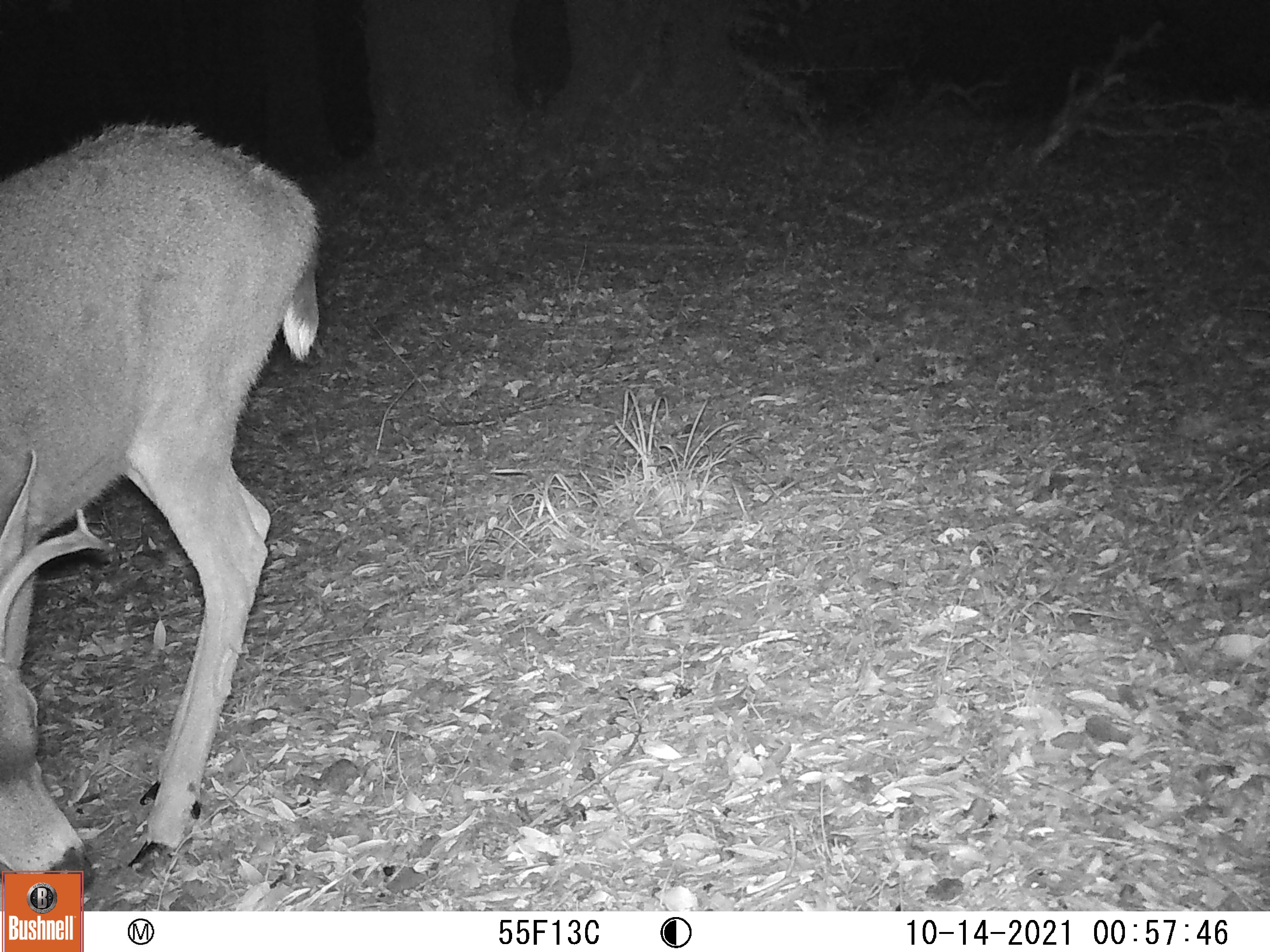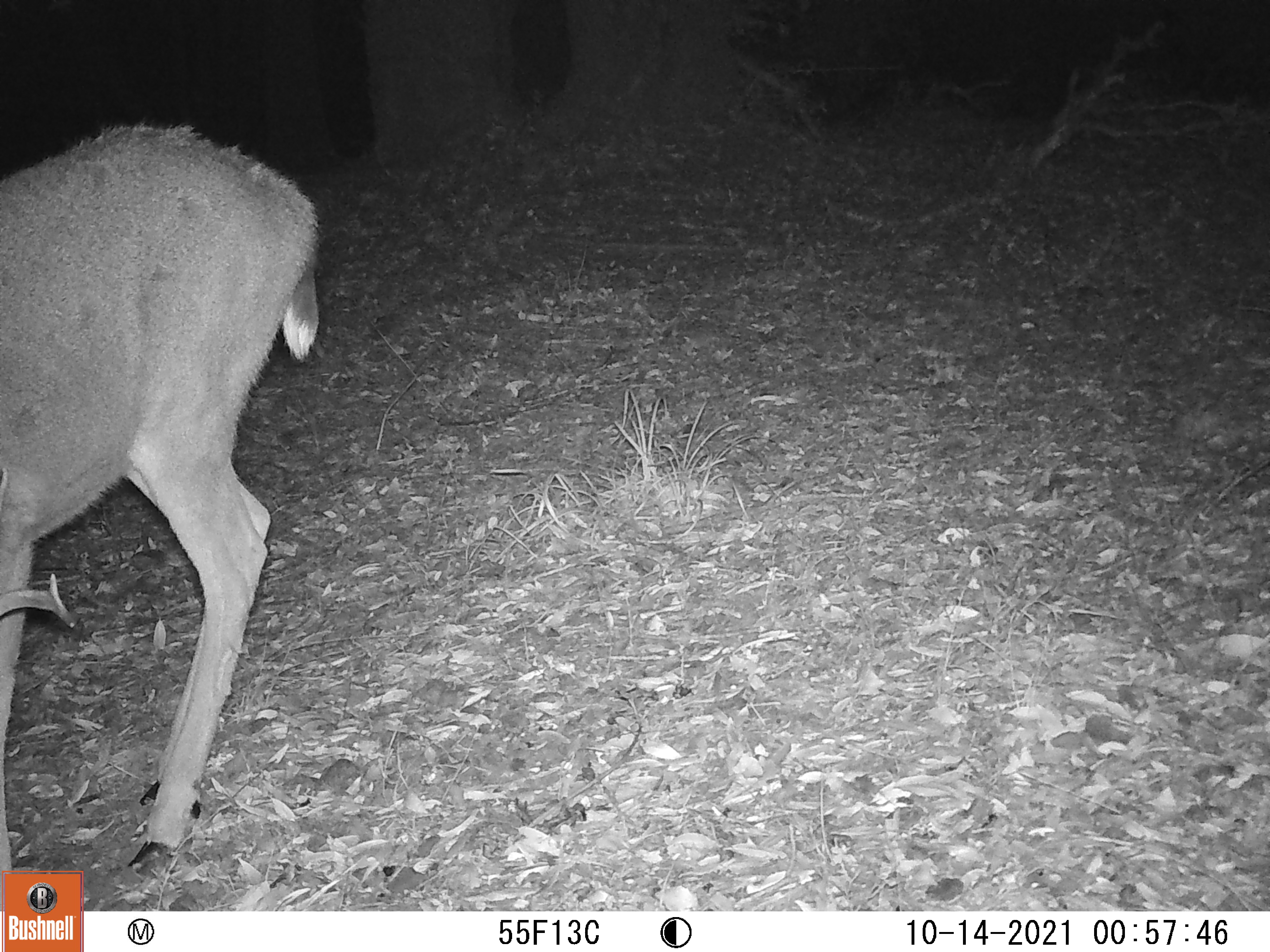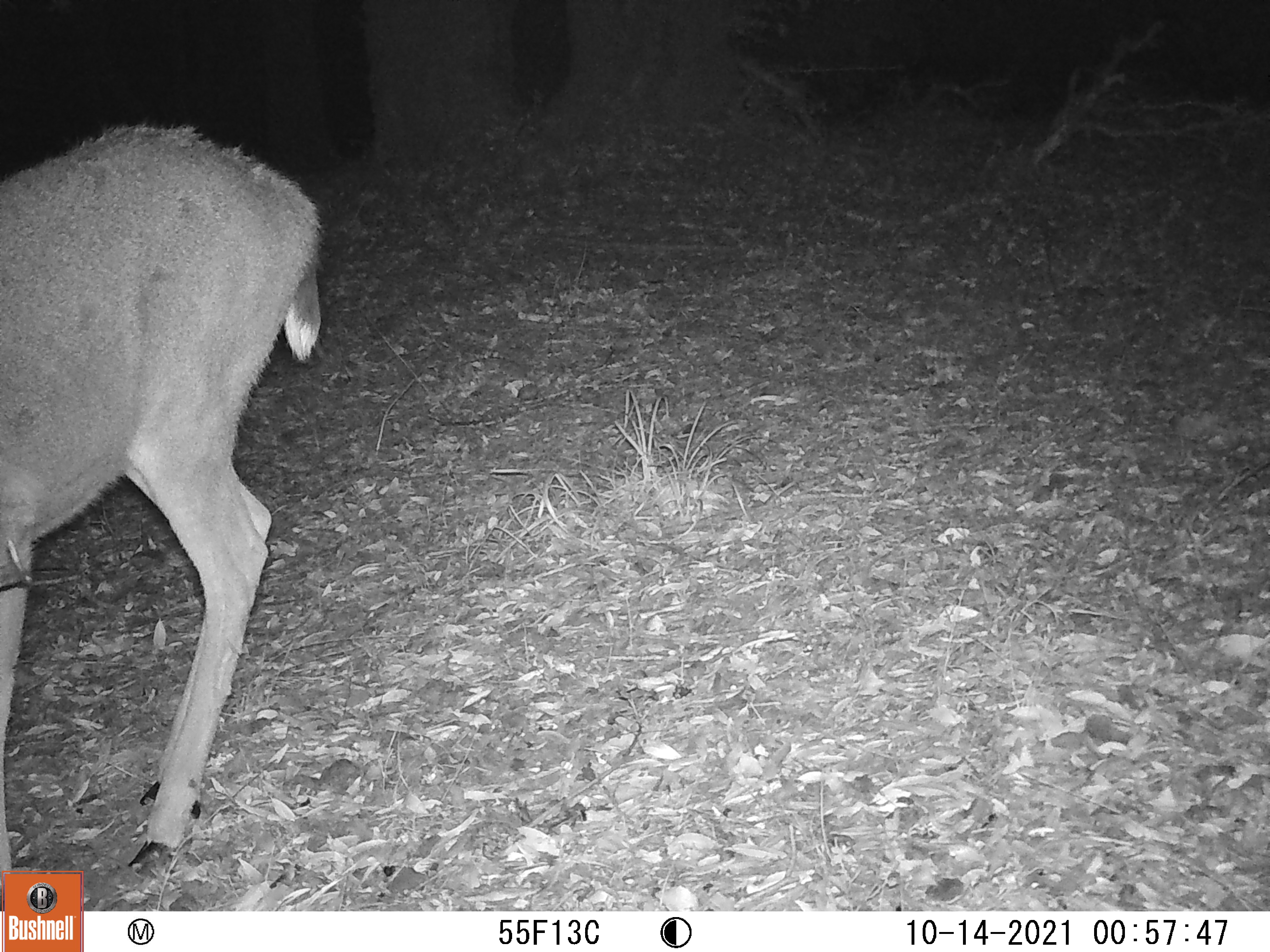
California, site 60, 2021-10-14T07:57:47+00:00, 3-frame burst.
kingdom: Animalia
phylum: Chordata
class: Mammalia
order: Artiodactyla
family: Cervidae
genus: Odocoileus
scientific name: Odocoileus hemionus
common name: mule deer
Mule deer (Odocoileus hemionus).